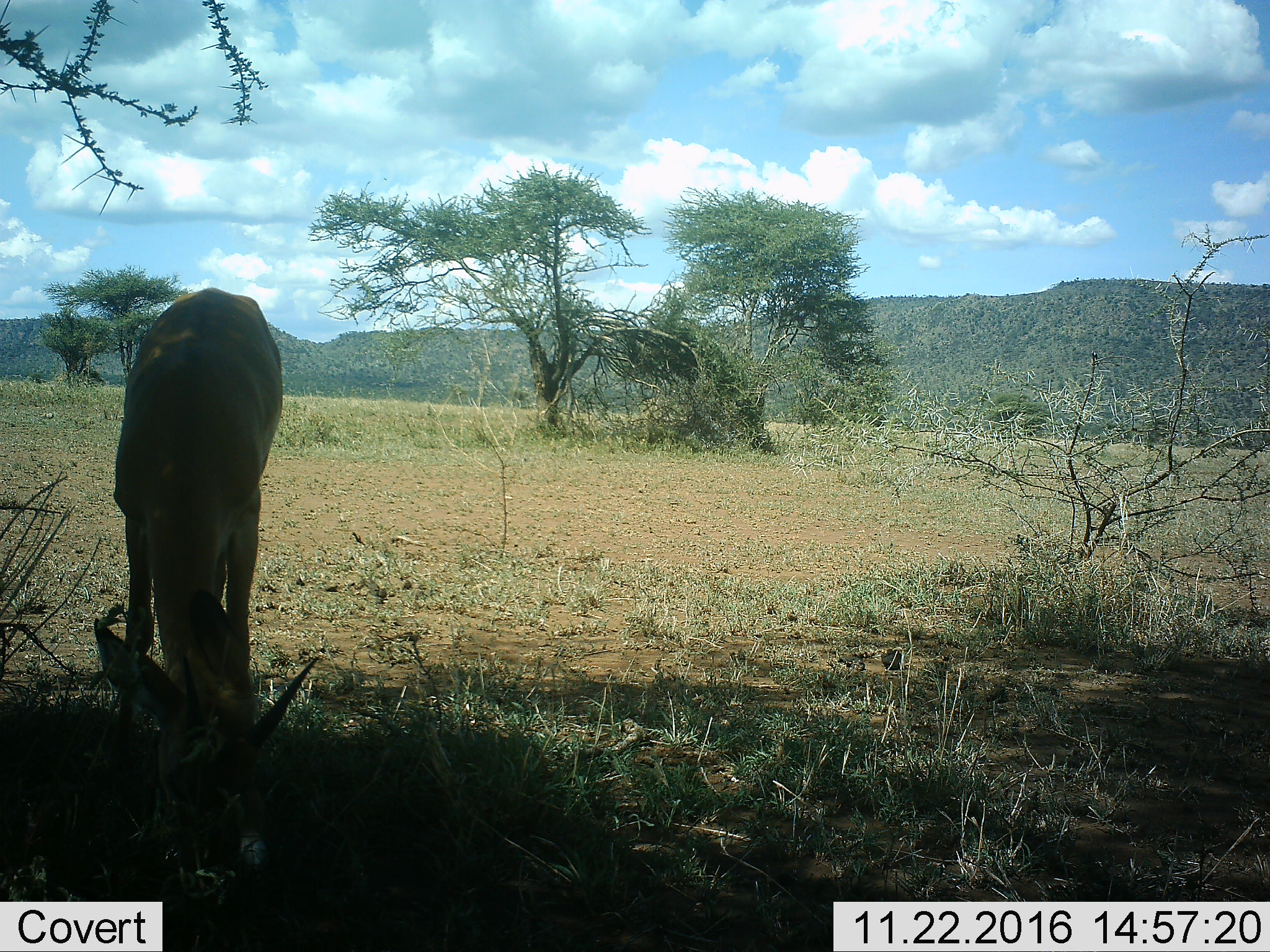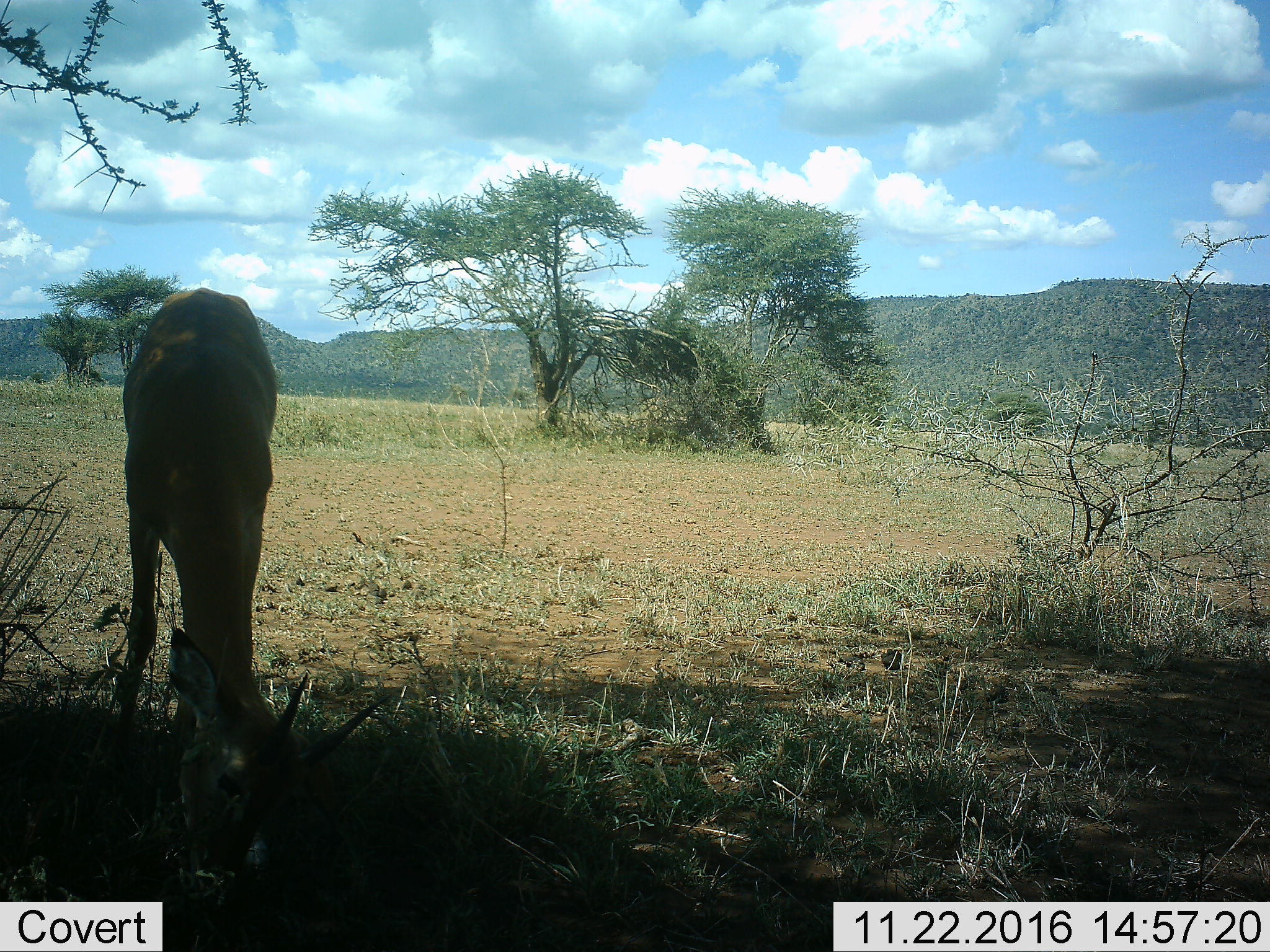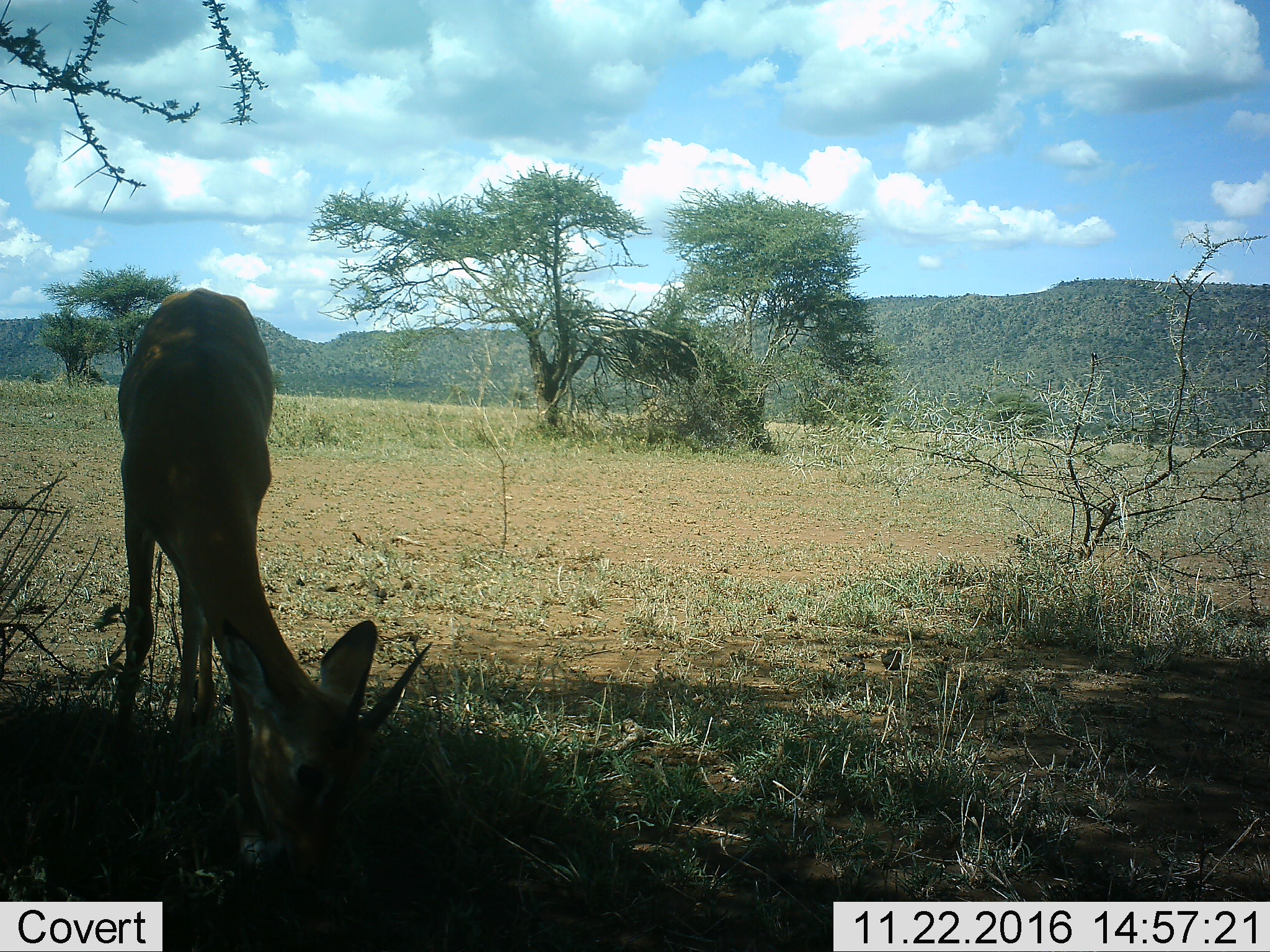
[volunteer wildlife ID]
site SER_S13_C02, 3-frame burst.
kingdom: Animalia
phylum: Chordata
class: Mammalia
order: Artiodactyla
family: Bovidae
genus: Eudorcas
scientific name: Eudorcas thomsonii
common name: thomson's gazelle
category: gazellethomsons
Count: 1.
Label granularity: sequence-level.